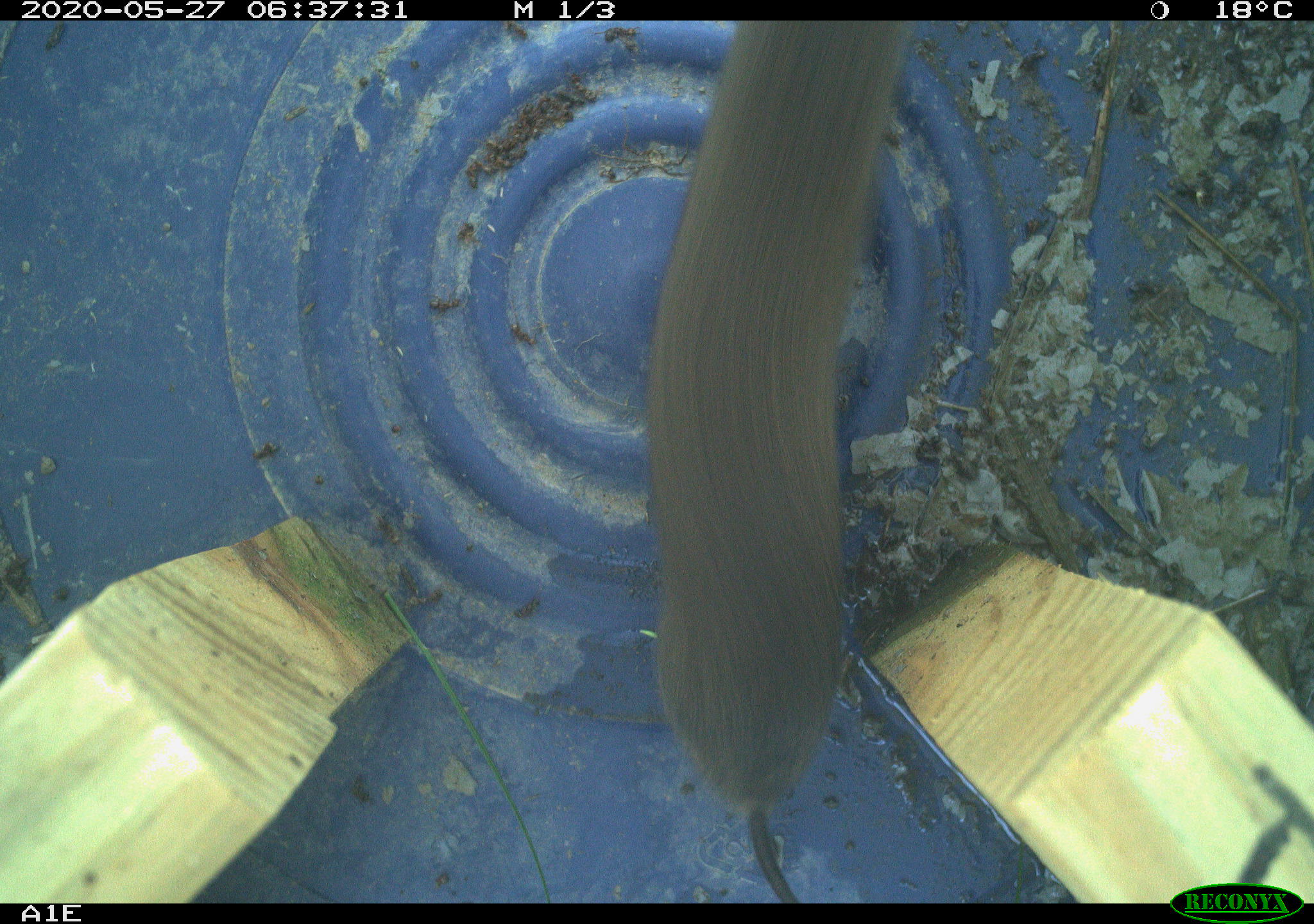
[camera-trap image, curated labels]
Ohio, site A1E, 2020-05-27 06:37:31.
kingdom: Animalia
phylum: Chordata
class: Mammalia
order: Rodentia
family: Cricetidae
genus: Microtus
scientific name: Microtus pennsylvanicus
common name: meadow vole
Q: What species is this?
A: Meadow vole (Microtus pennsylvanicus).